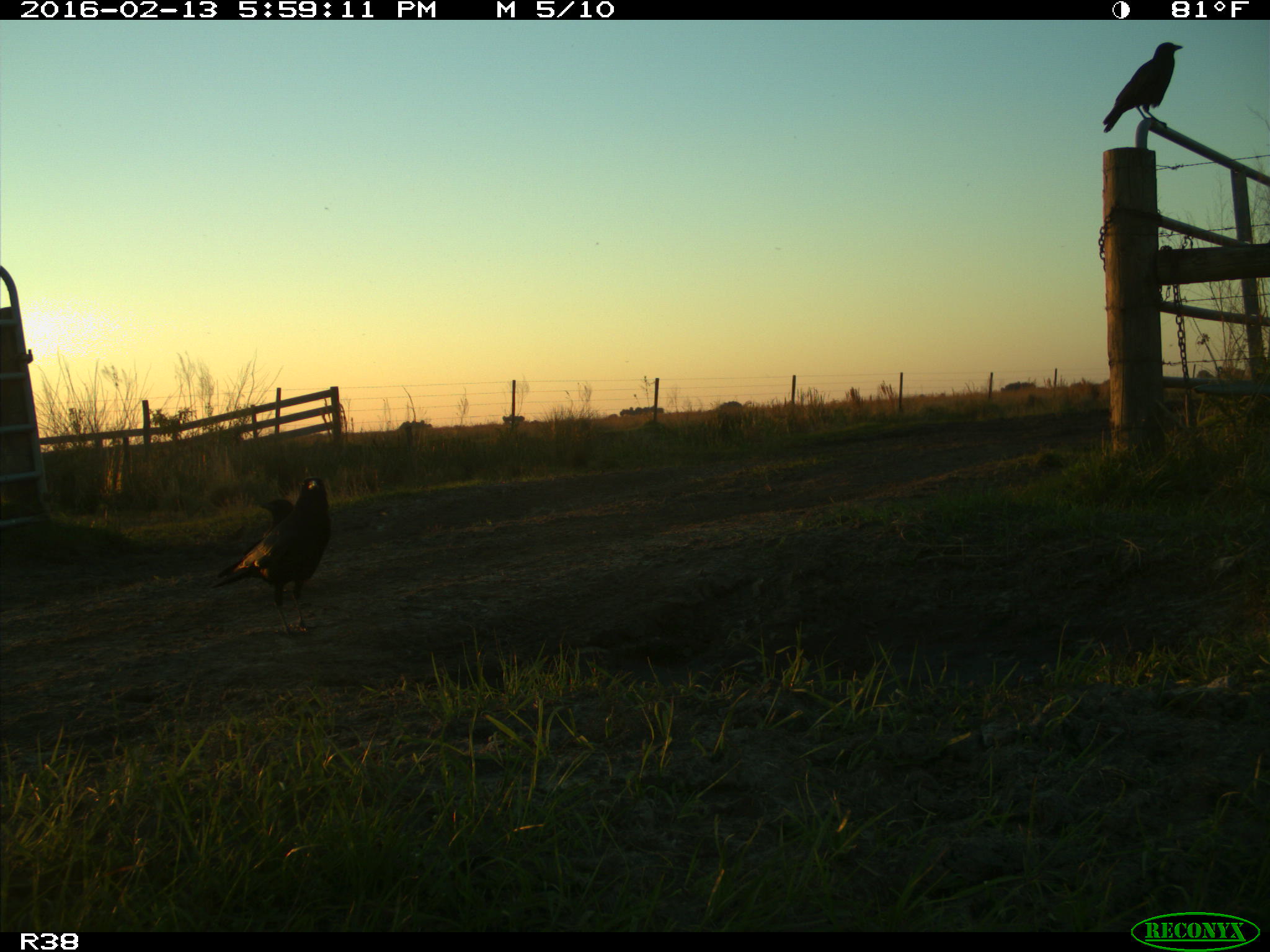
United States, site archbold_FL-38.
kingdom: Animalia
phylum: Chordata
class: Aves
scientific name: Aves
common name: birds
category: unidentified bird